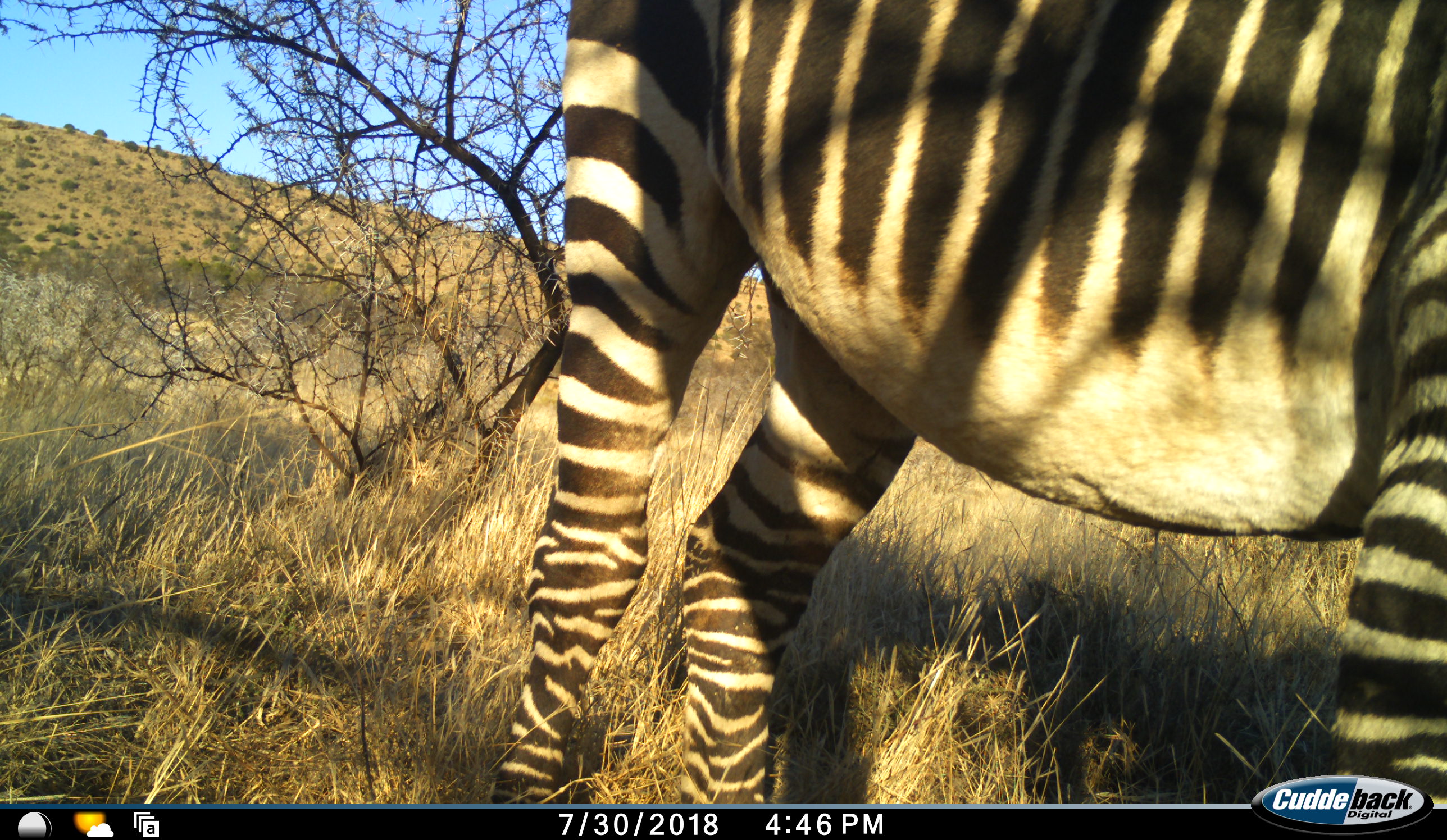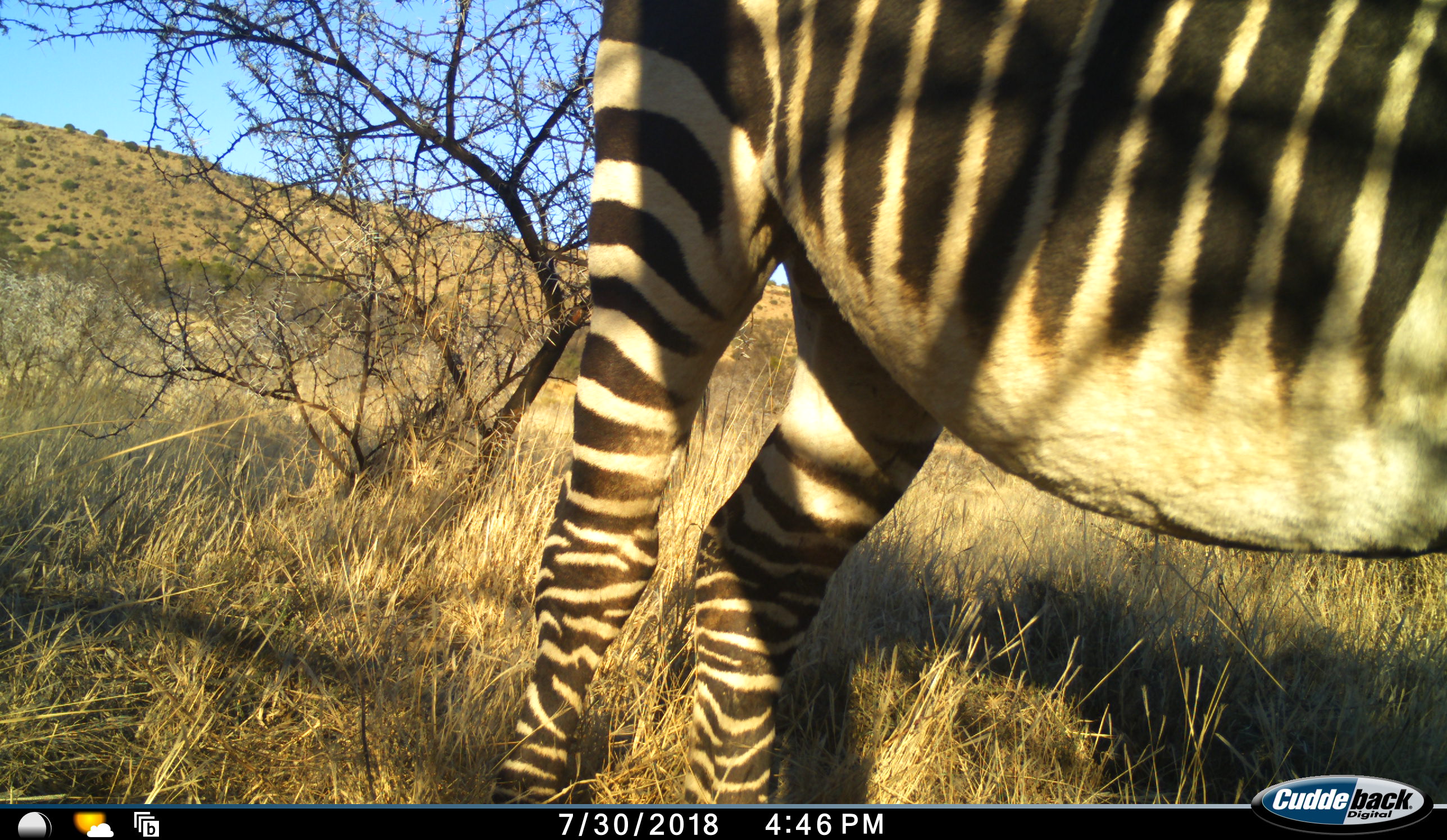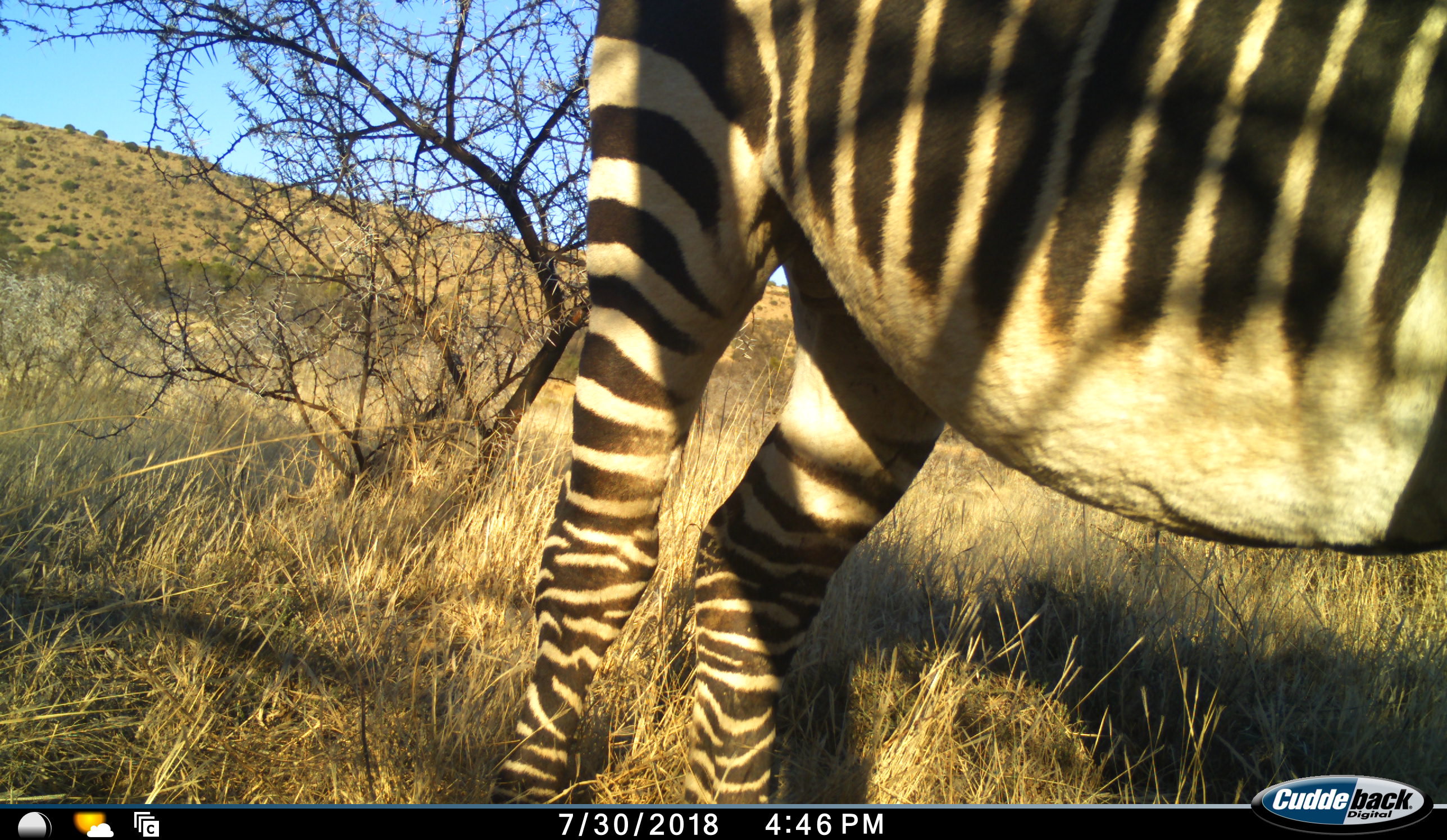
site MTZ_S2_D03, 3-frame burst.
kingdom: Animalia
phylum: Chordata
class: Mammalia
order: Perissodactyla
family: Equidae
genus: Equus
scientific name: Equus zebra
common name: mountain zebra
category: zebramountain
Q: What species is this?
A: Zebramountain (mountain zebra) (Equus zebra).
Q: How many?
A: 1.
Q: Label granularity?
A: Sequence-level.